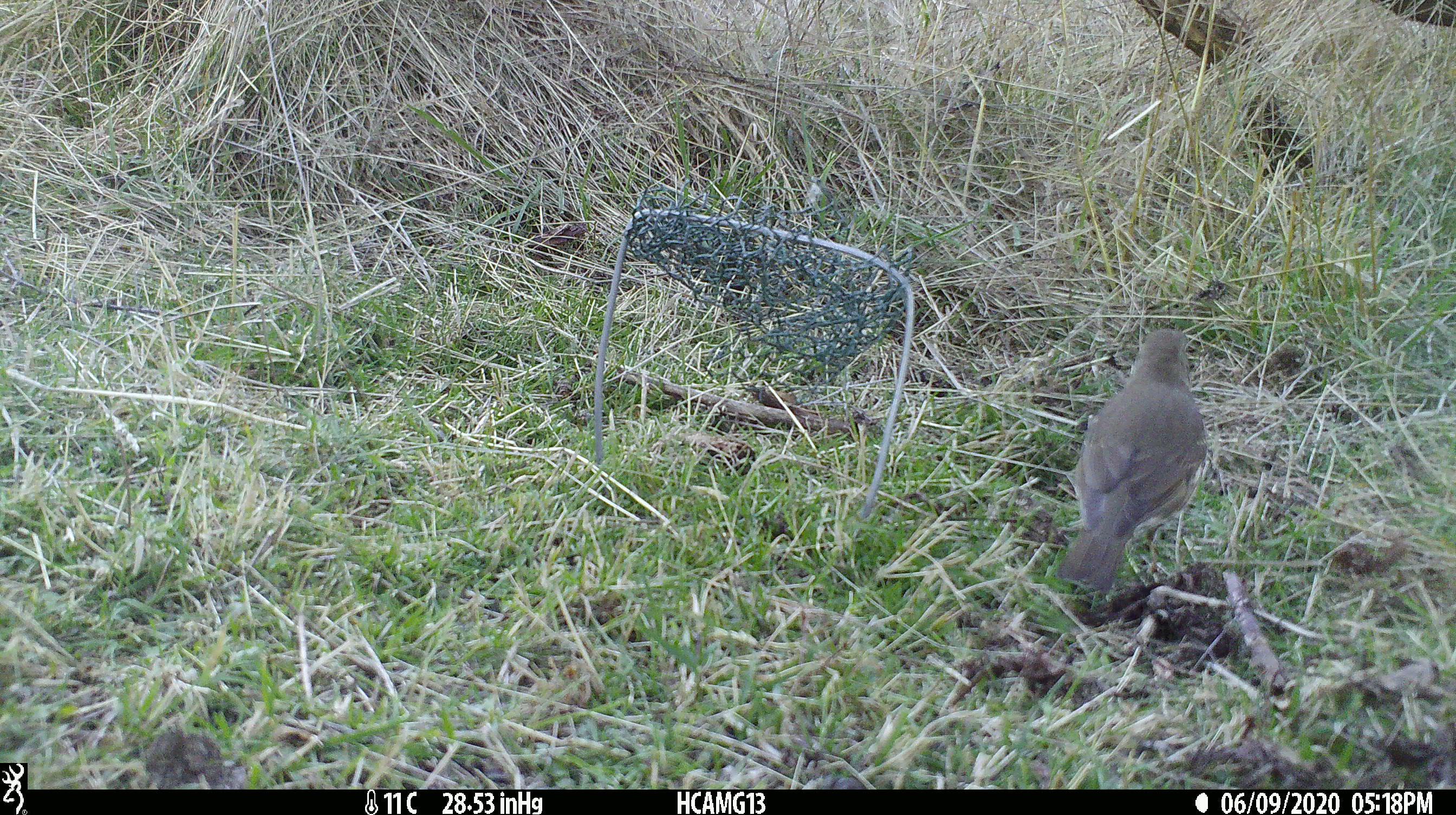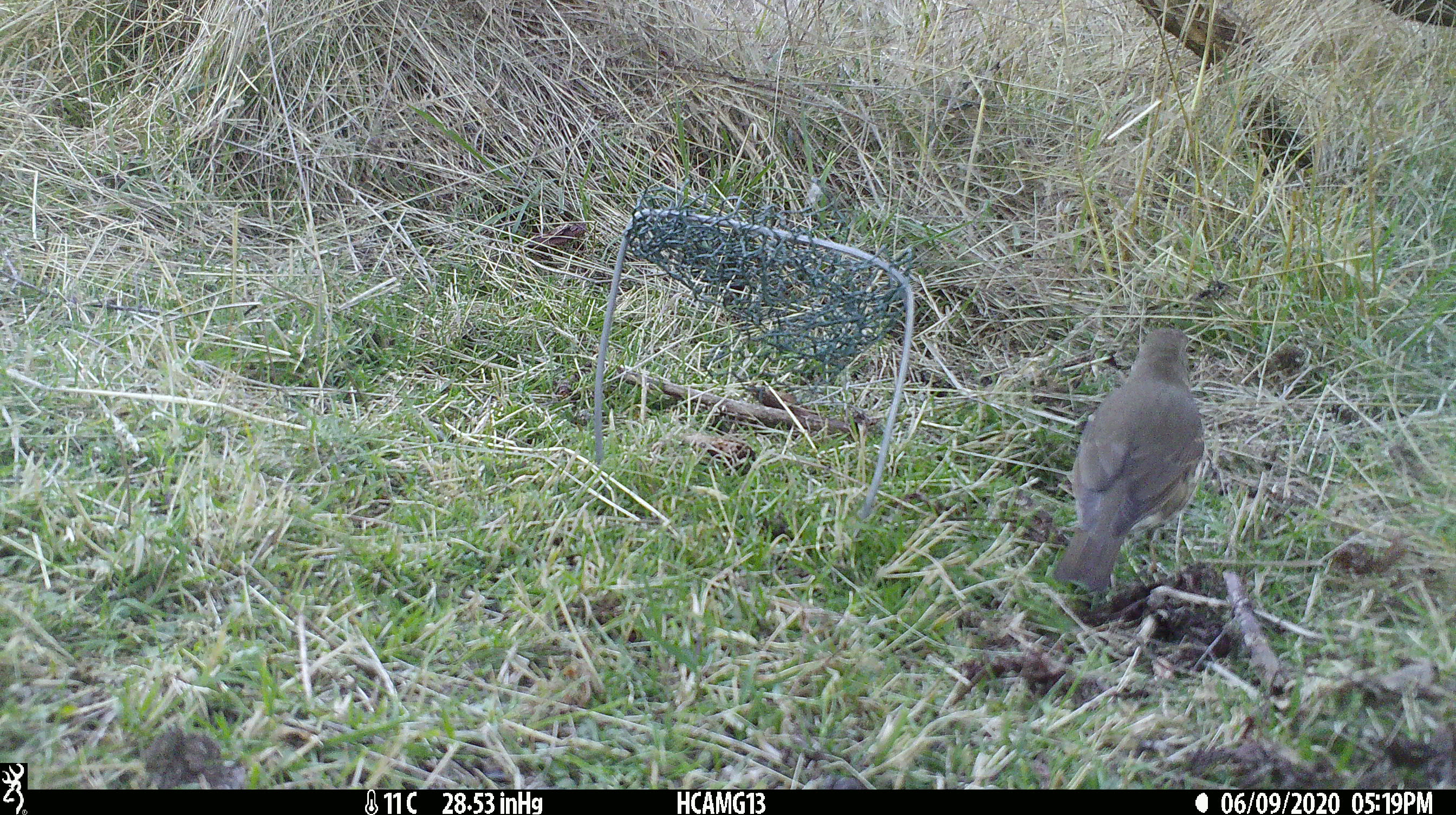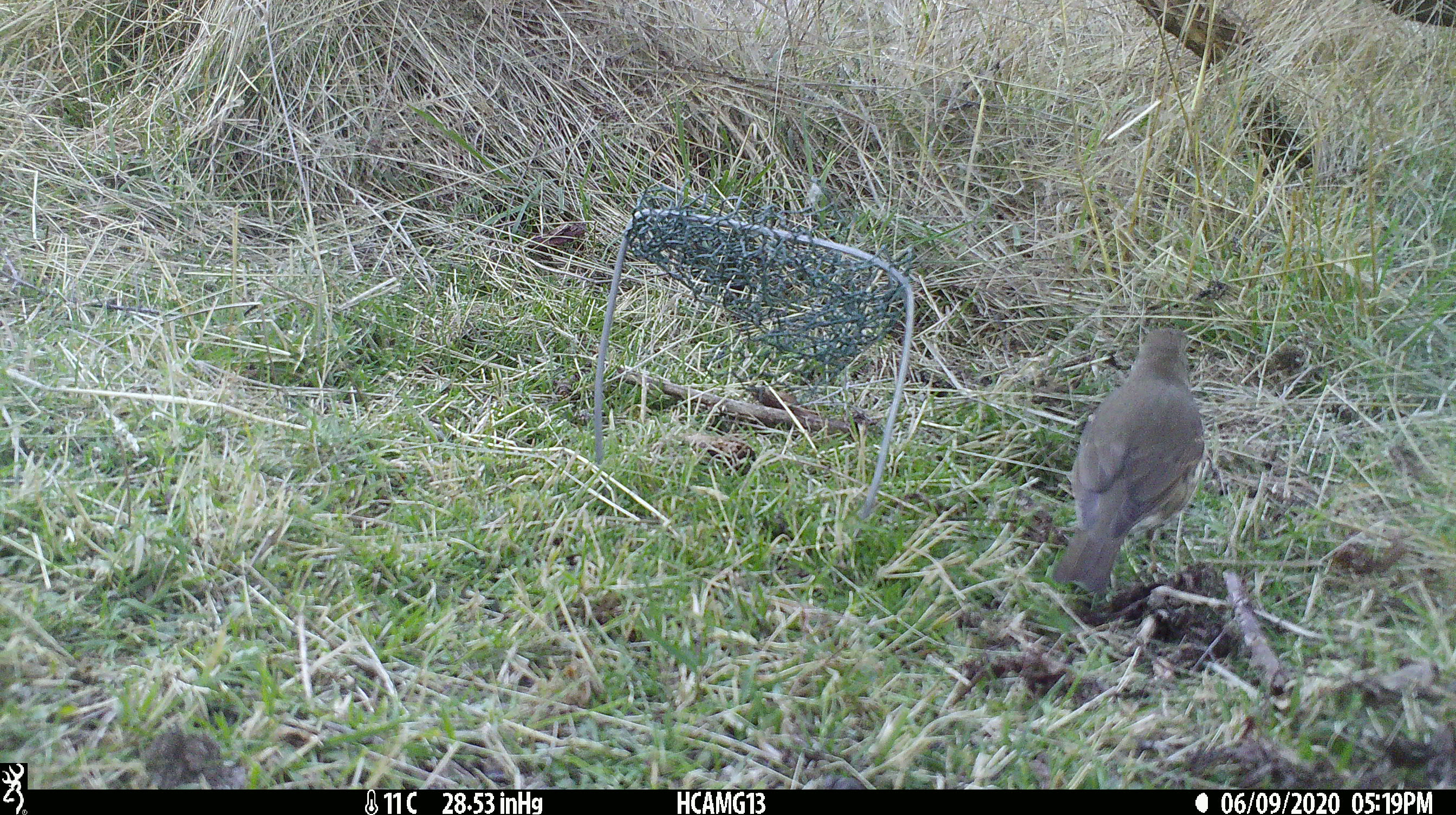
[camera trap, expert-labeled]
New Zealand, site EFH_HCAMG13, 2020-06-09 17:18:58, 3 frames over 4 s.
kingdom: Animalia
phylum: Chordata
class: Aves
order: Passeriformes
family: Turdidae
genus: Turdus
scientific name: Turdus philomelos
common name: song thrush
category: thrush